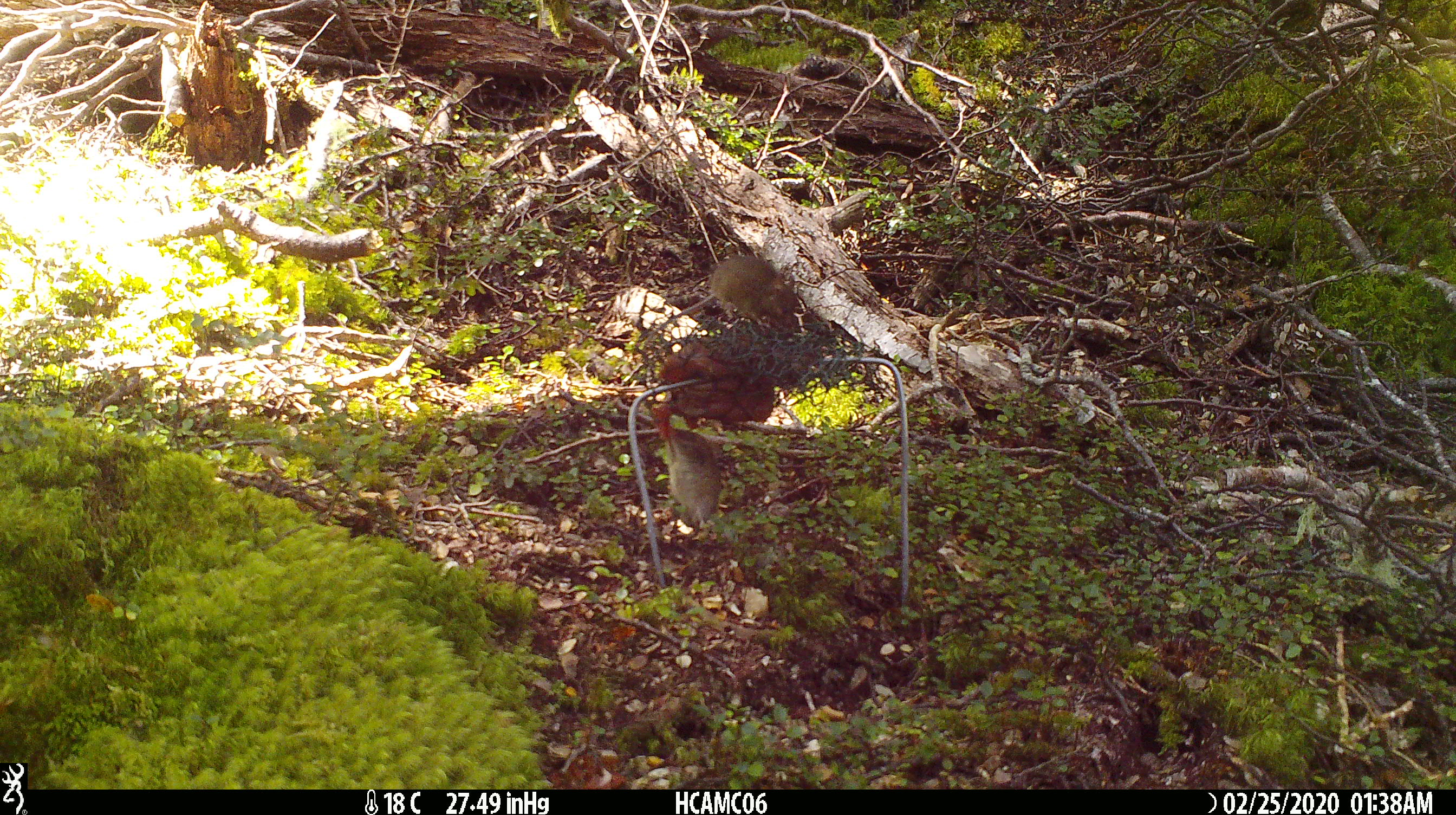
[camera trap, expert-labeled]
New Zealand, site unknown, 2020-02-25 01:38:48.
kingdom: Animalia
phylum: Chordata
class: Mammalia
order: Rodentia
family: Muridae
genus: Mus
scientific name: Mus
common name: mouse